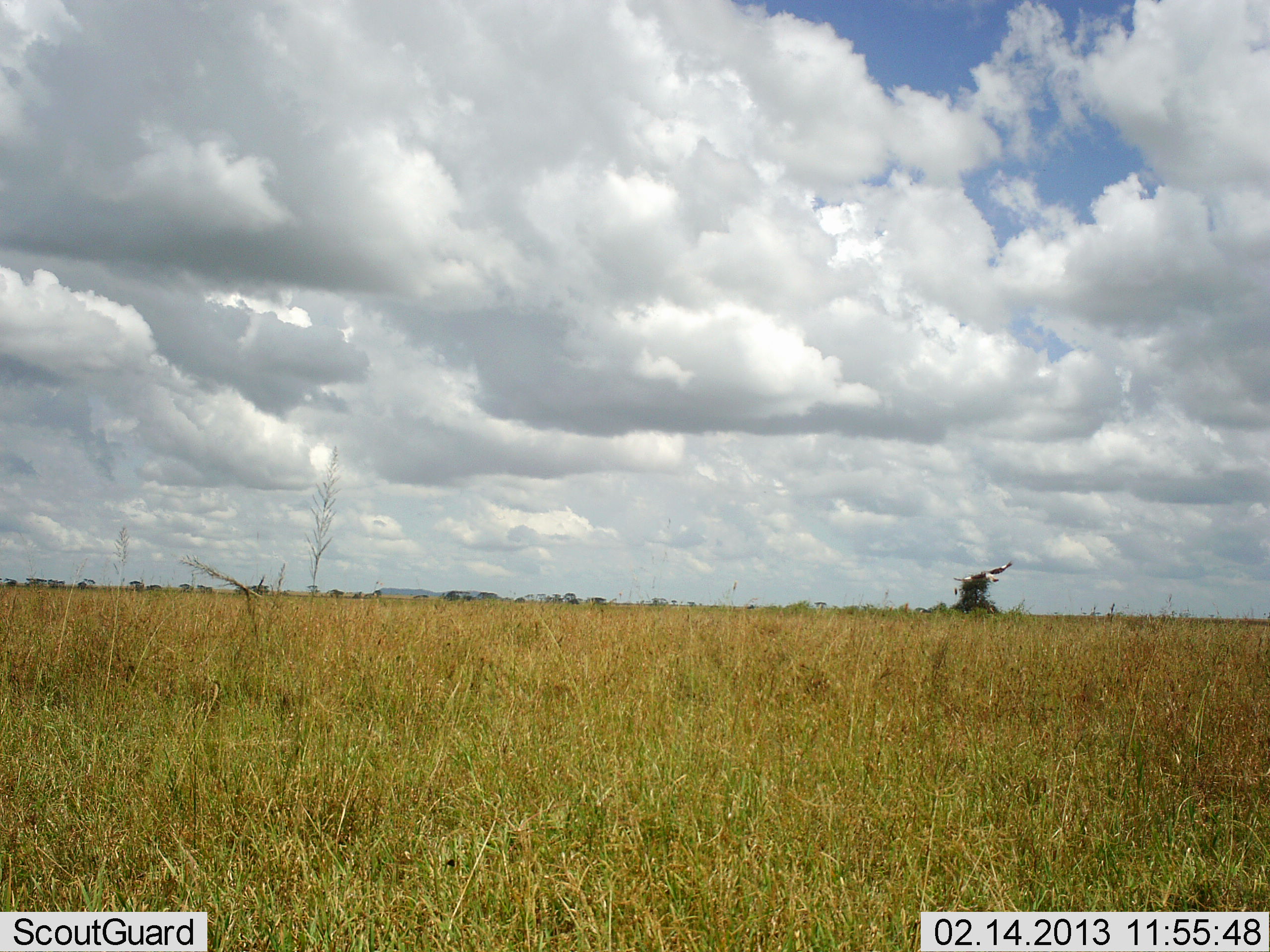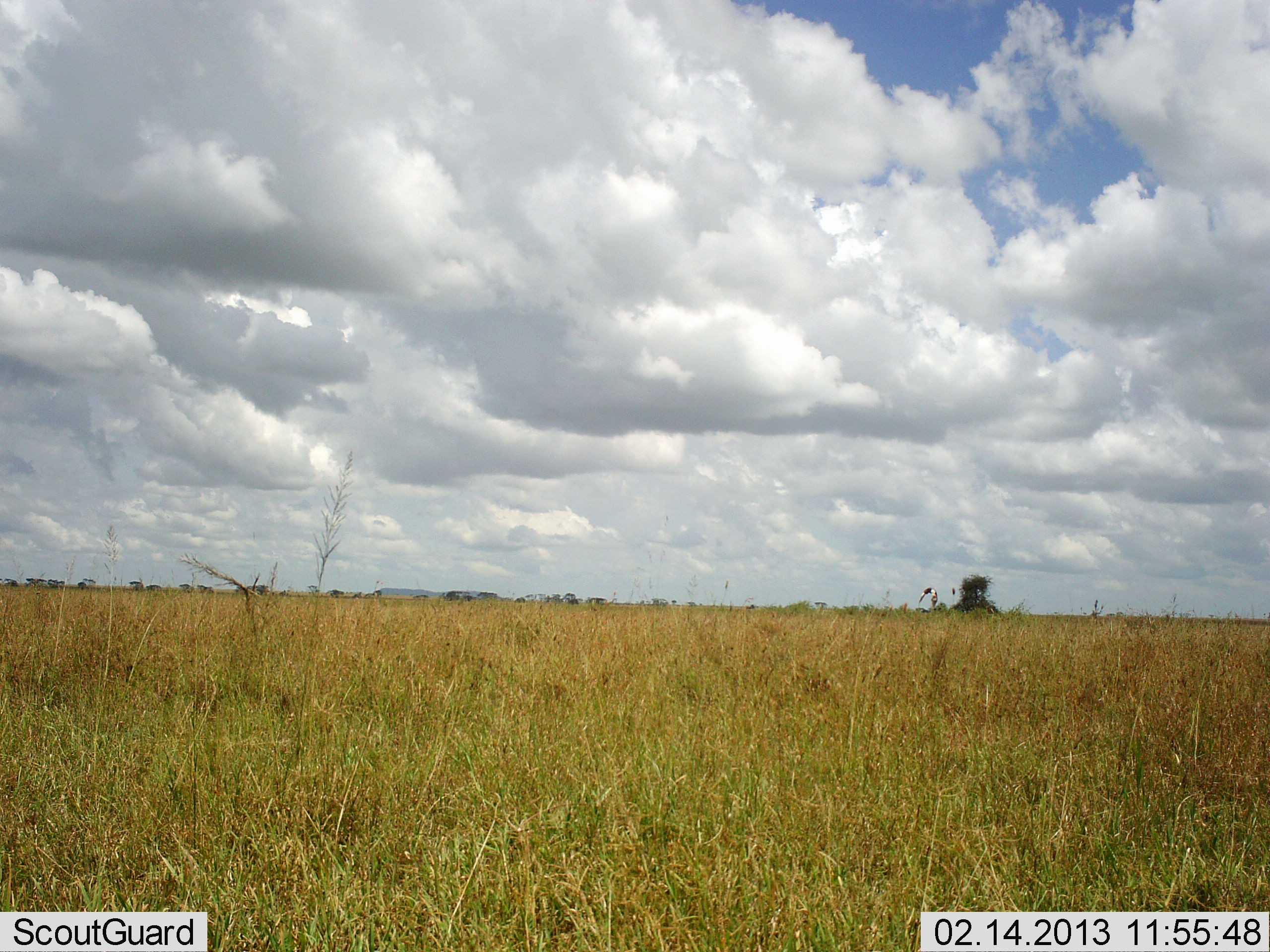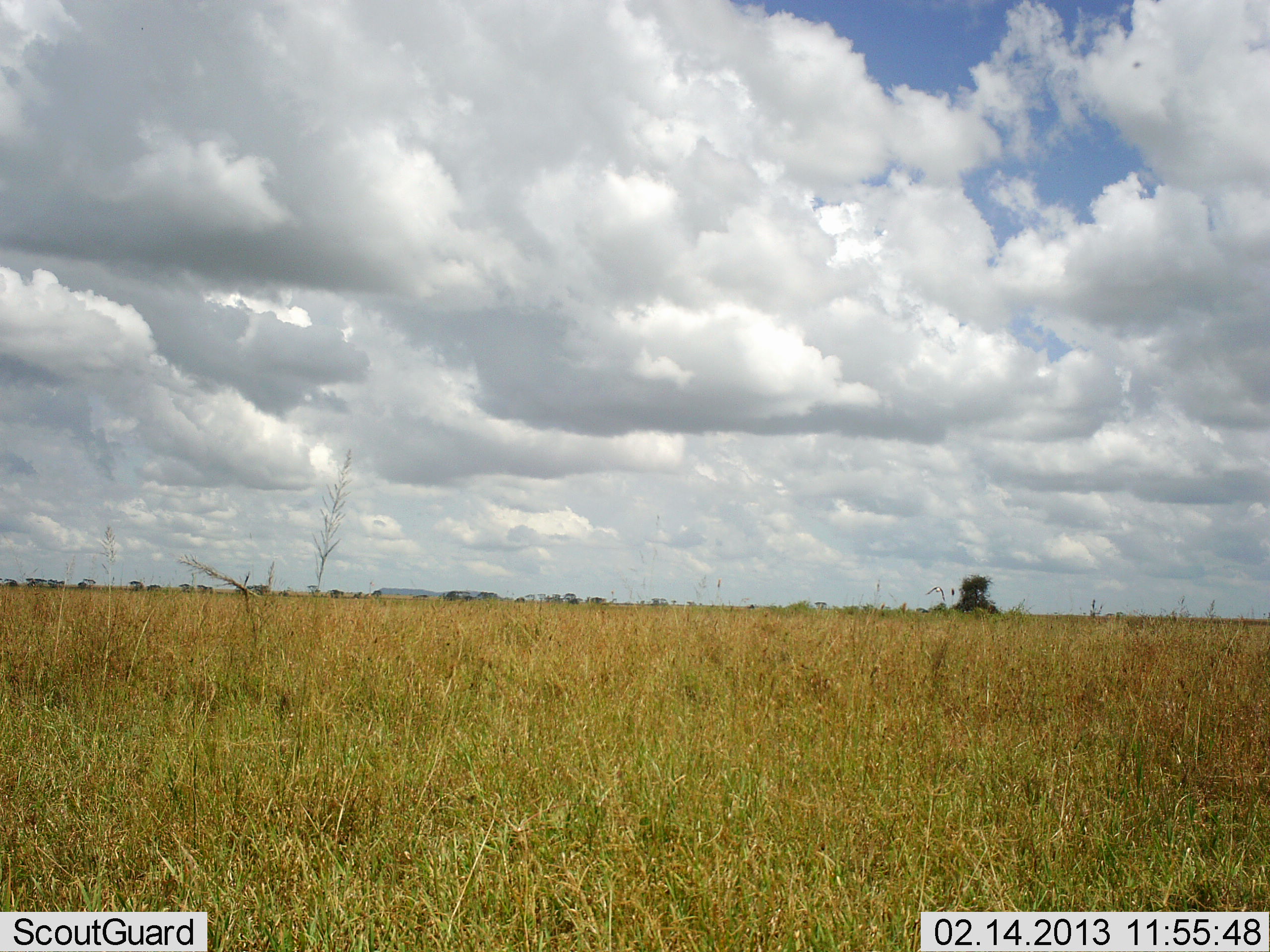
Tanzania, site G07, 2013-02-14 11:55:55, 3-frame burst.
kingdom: Animalia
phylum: Chordata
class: Aves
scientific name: Aves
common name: bird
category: otherbird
Otherbird (bird) (Aves), count 1. Behavior (volunteer vote fractions): standing 0%, resting 0%, moving 100%, interacting 0%. Young present (vote fraction): 0%. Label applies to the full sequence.